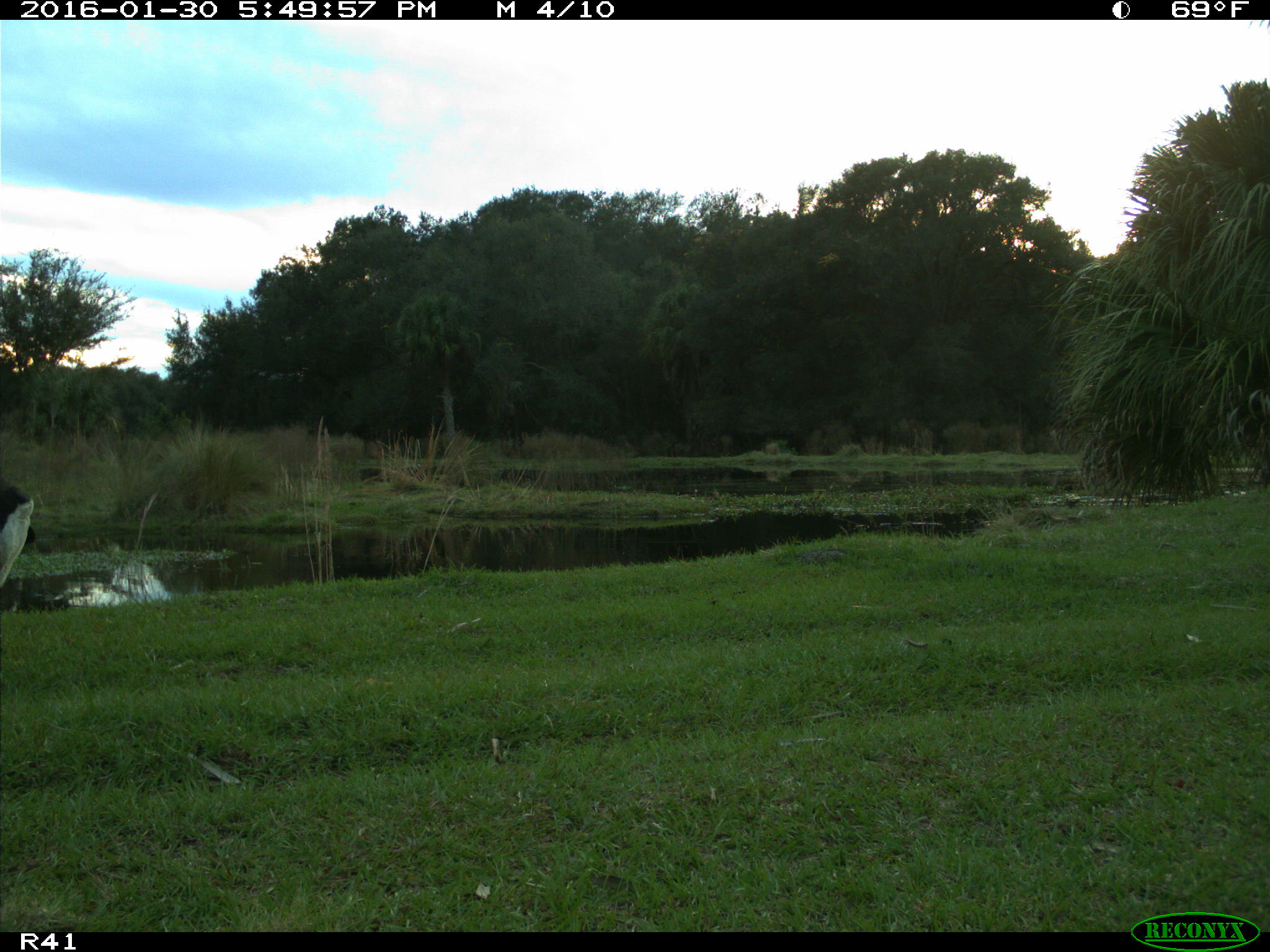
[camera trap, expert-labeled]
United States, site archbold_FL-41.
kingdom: Animalia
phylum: Chordata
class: Mammalia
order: Artiodactyla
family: Bovidae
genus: Bos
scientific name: Bos taurus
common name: domestic cow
Bos taurus (domestic cow).